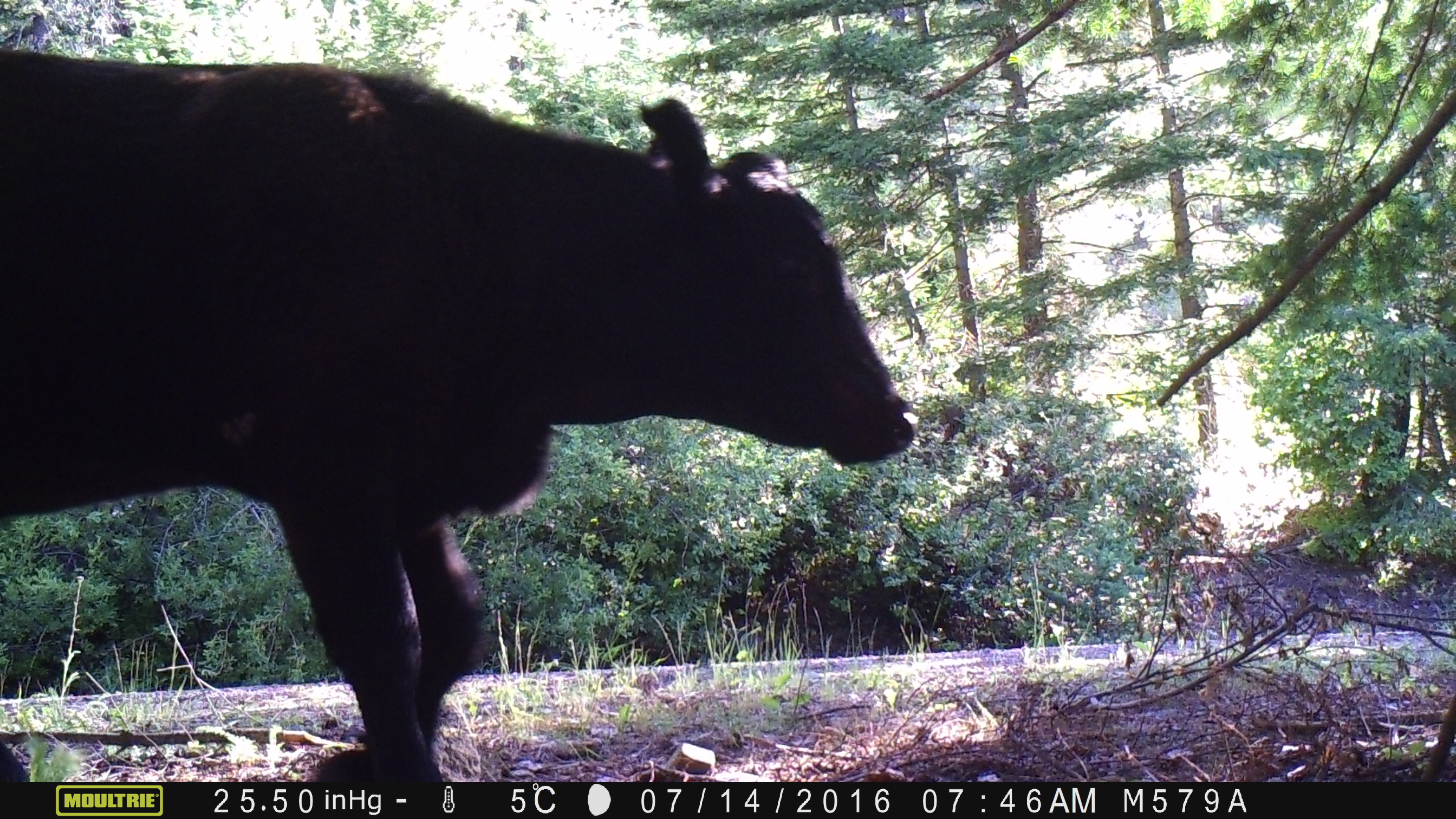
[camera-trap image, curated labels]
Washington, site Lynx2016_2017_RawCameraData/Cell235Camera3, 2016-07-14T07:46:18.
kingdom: Animalia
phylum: Chordata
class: Mammalia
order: Artiodactyla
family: Bovidae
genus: Bos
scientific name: Bos taurus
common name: domestic cattle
Domestic cattle (Bos taurus). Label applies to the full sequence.